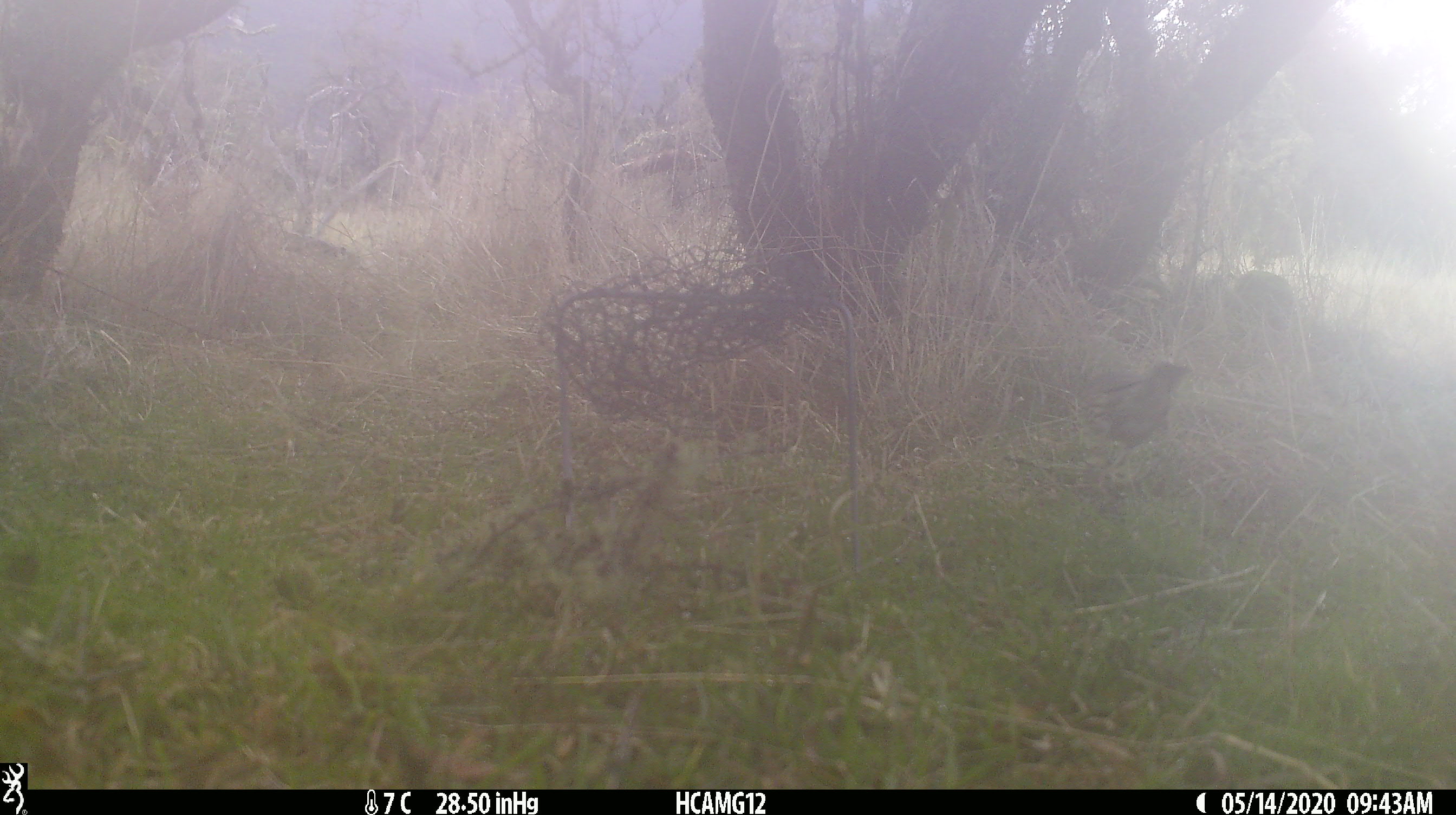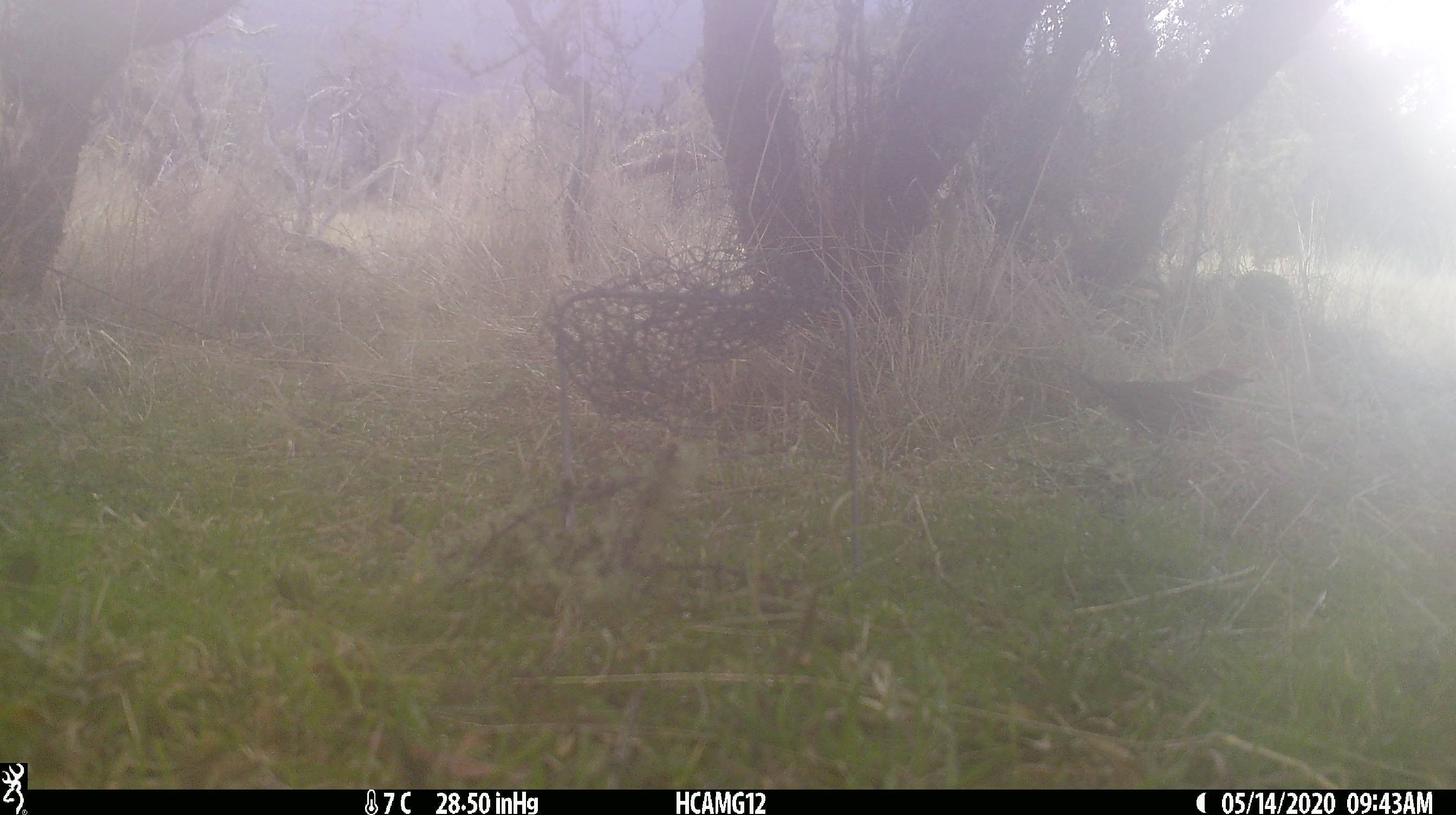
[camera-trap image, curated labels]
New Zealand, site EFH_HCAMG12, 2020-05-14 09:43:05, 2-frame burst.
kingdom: Animalia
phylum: Chordata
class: Aves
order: Passeriformes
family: Turdidae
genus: Turdus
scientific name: Turdus philomelos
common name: song thrush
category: thrush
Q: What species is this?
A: Thrush (song thrush) (Turdus philomelos).